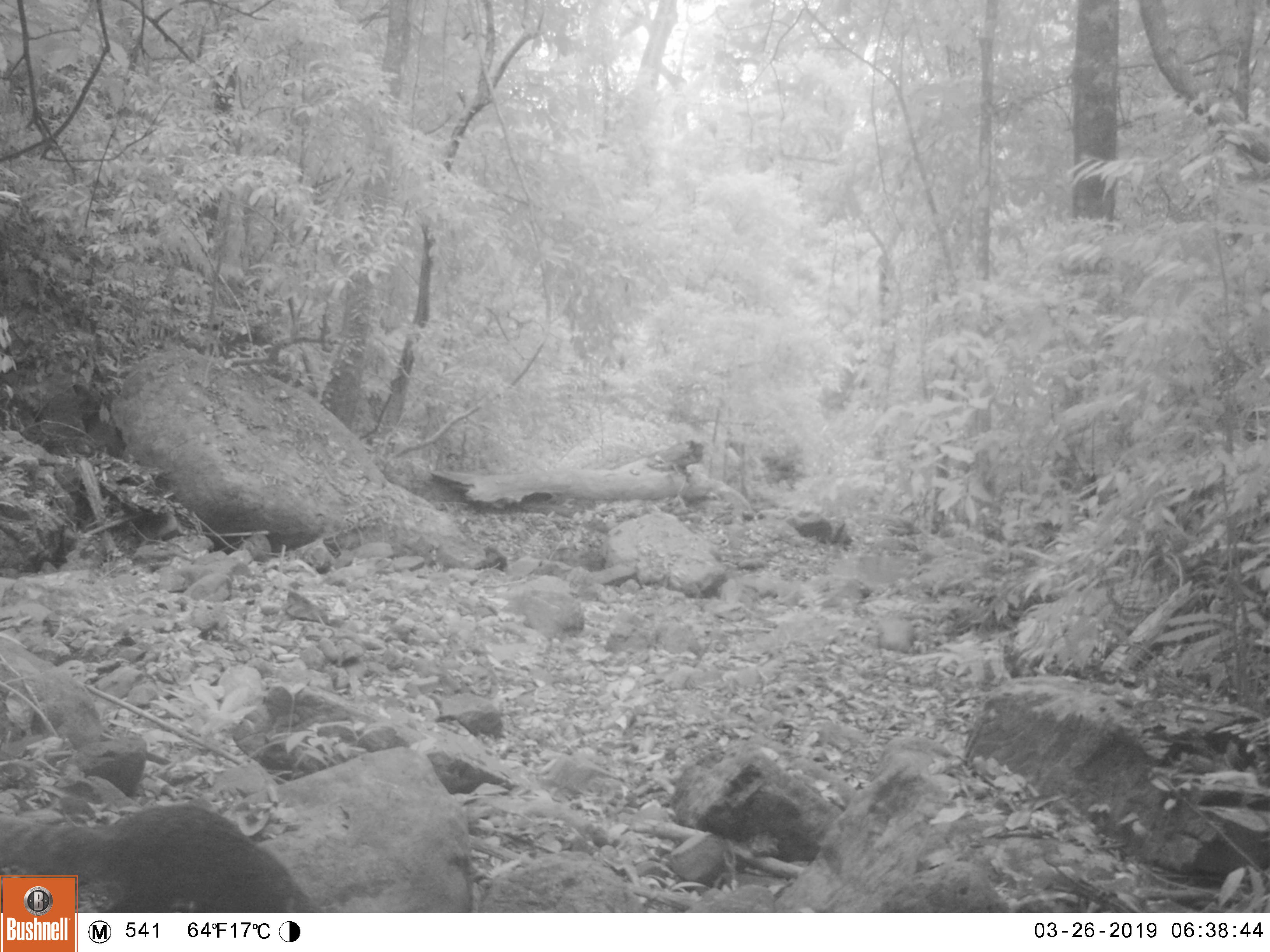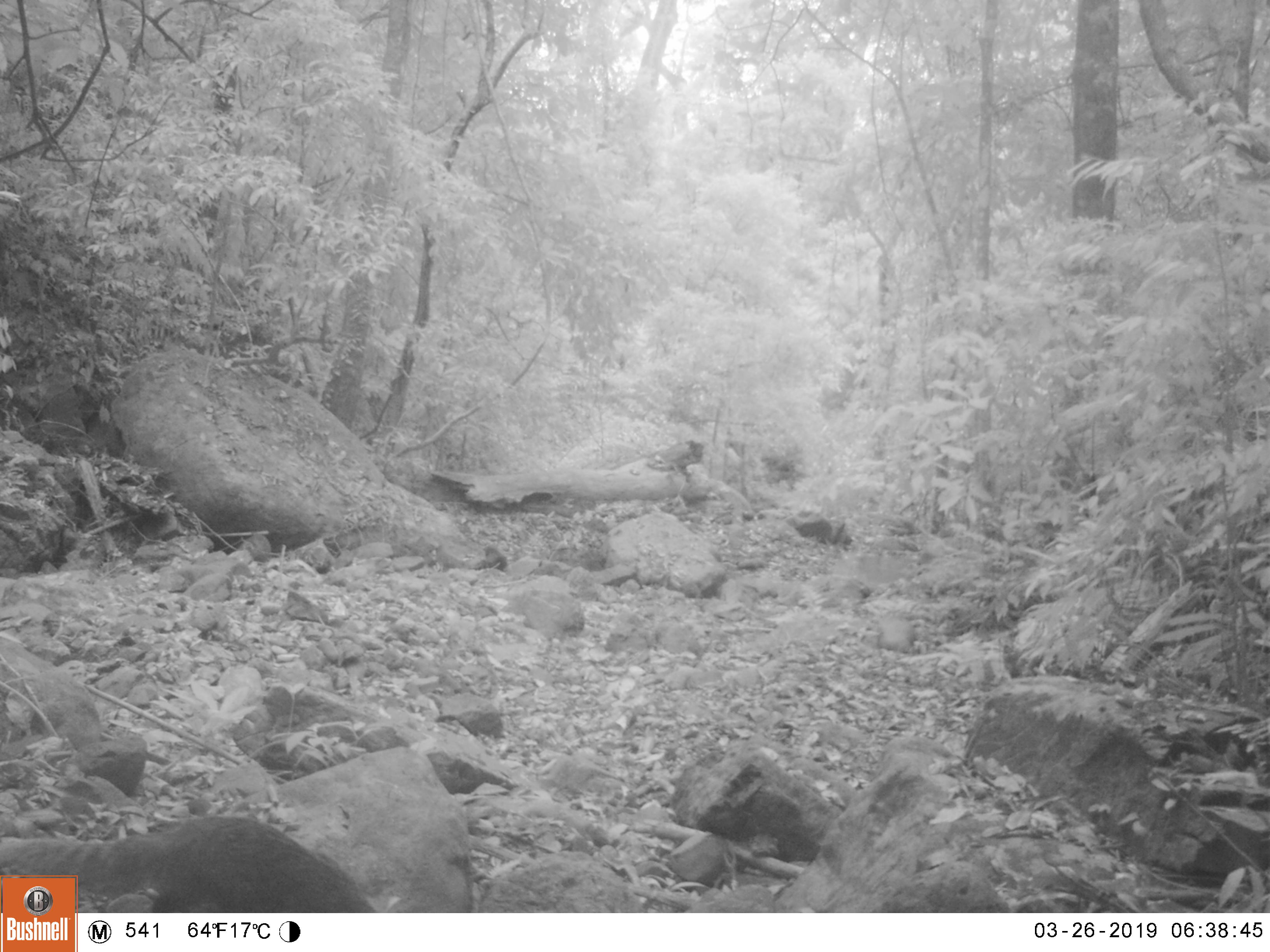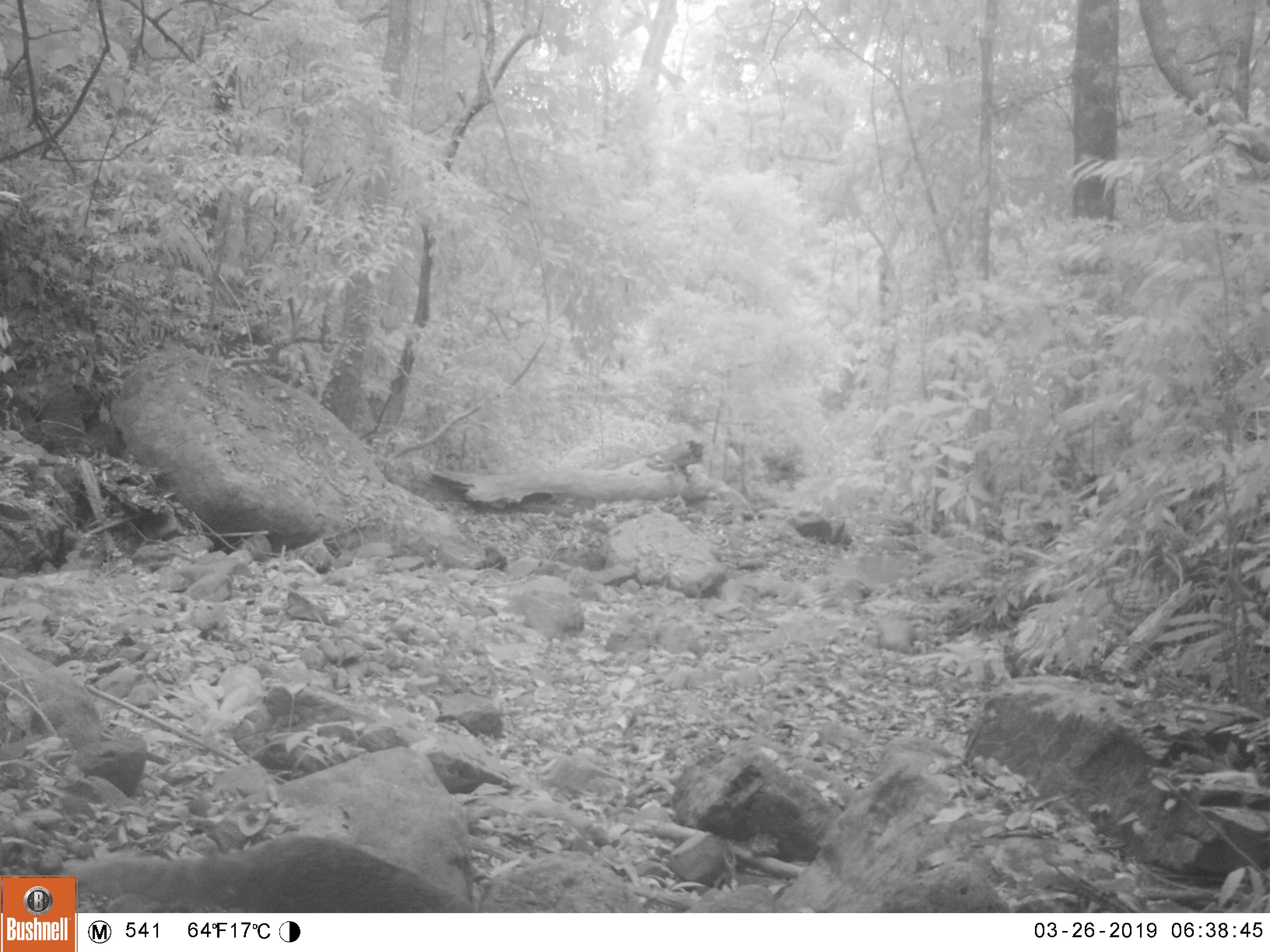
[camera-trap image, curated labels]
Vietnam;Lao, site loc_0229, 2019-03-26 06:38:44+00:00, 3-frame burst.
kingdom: Animalia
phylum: Chordata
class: Mammalia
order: Carnivora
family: Herpestidae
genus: Urva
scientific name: Urva urva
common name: crab-eating mongoose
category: crab eating mongoose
Crab eating mongoose (crab-eating mongoose) (Urva urva). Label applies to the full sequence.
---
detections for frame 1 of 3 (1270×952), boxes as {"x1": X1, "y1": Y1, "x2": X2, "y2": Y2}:
crab eating mongoose: {"x1": 0, "y1": 802, "x2": 322, "y2": 910}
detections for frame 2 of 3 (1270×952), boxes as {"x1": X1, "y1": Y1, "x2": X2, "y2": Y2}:
crab eating mongoose: {"x1": 0, "y1": 813, "x2": 374, "y2": 910}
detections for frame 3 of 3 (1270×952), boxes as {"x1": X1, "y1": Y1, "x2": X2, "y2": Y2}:
crab eating mongoose: {"x1": 61, "y1": 832, "x2": 475, "y2": 909}